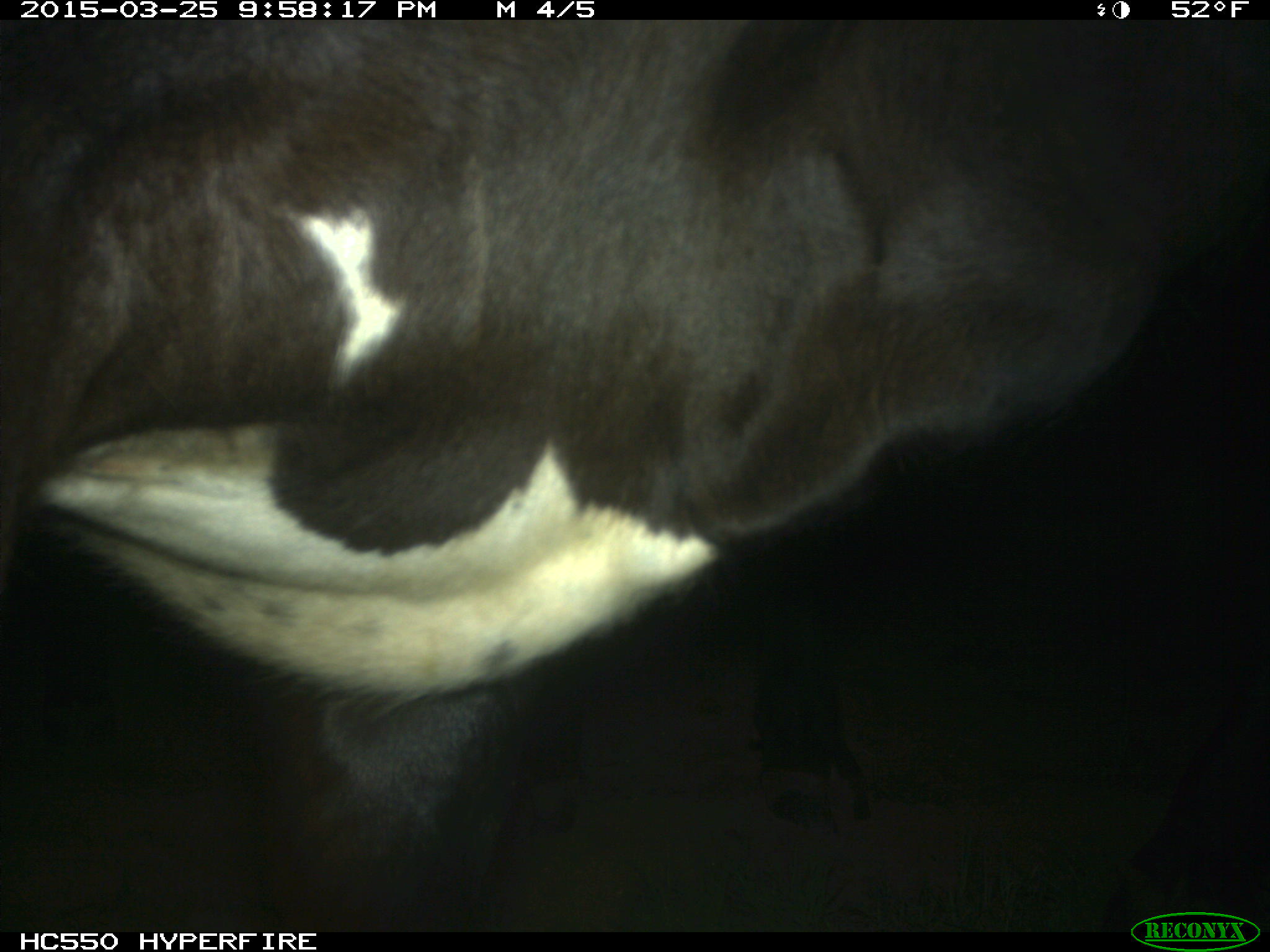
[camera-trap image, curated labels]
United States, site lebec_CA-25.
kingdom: Animalia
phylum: Chordata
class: Mammalia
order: Artiodactyla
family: Bovidae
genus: Bos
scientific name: Bos taurus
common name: domestic cow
Bos taurus (domestic cow).